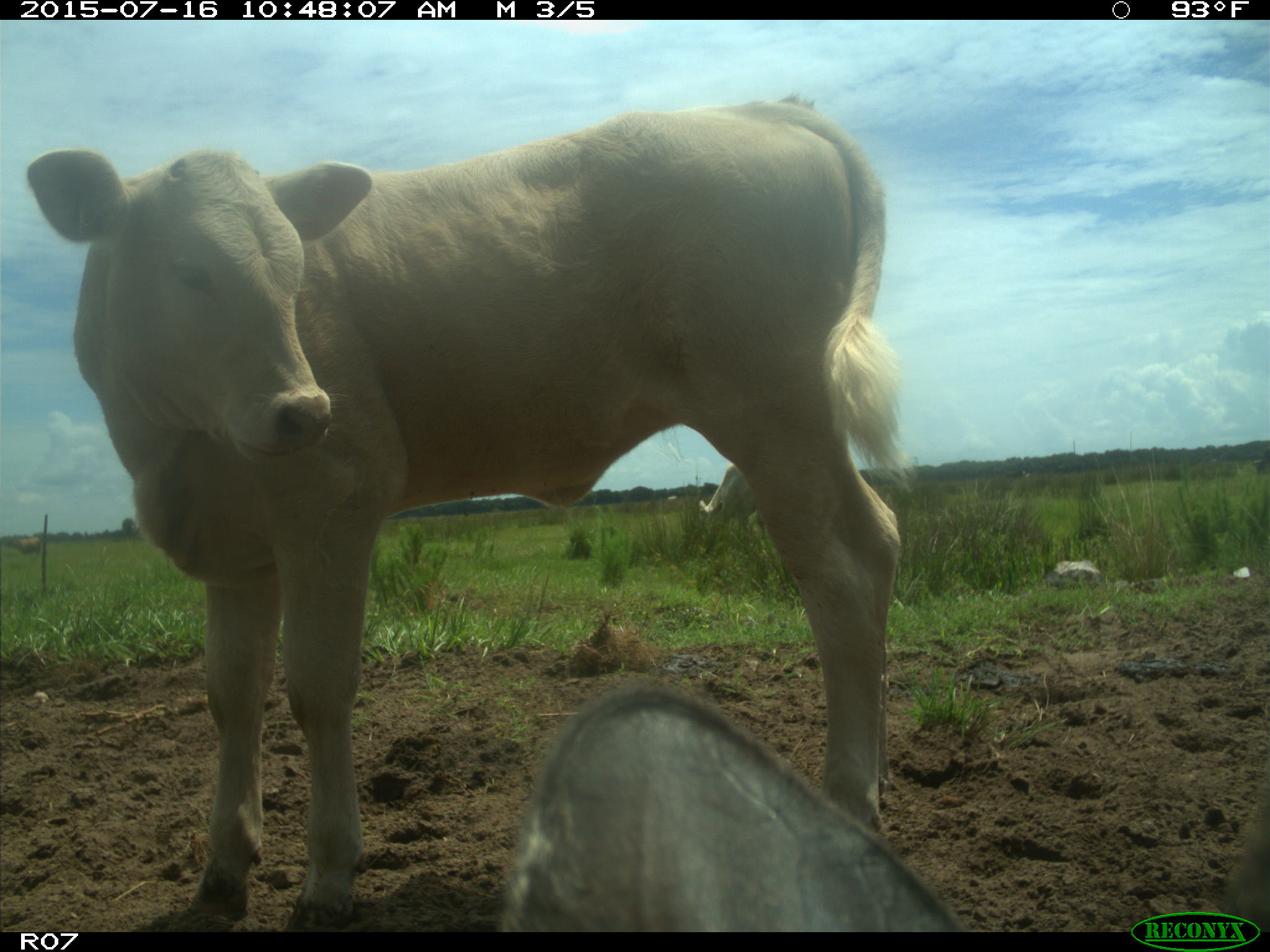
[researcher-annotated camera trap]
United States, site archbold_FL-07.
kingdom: Animalia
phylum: Chordata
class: Mammalia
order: Artiodactyla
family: Bovidae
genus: Bos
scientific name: Bos taurus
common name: domestic cow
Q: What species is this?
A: Bos taurus (domestic cow).